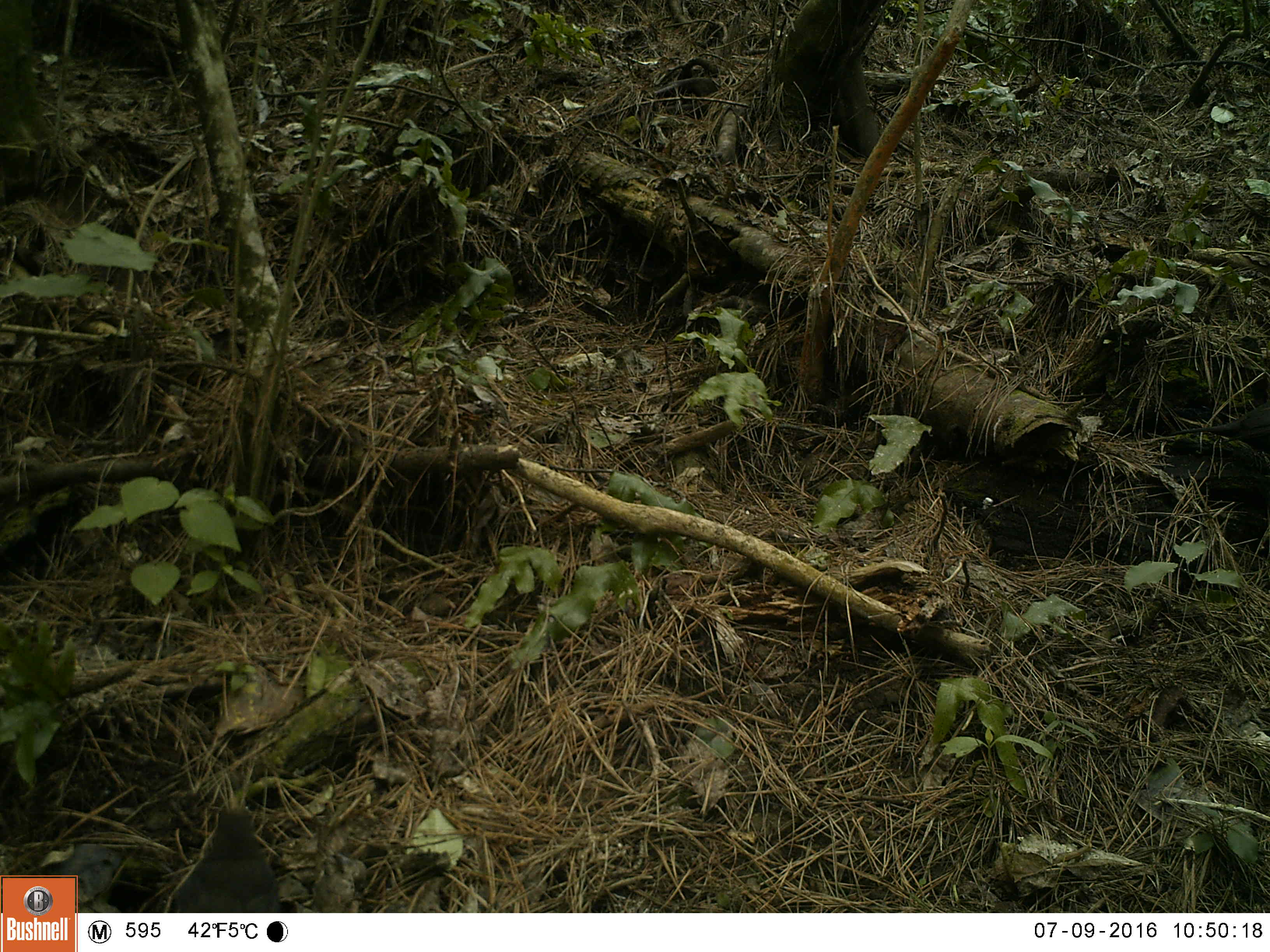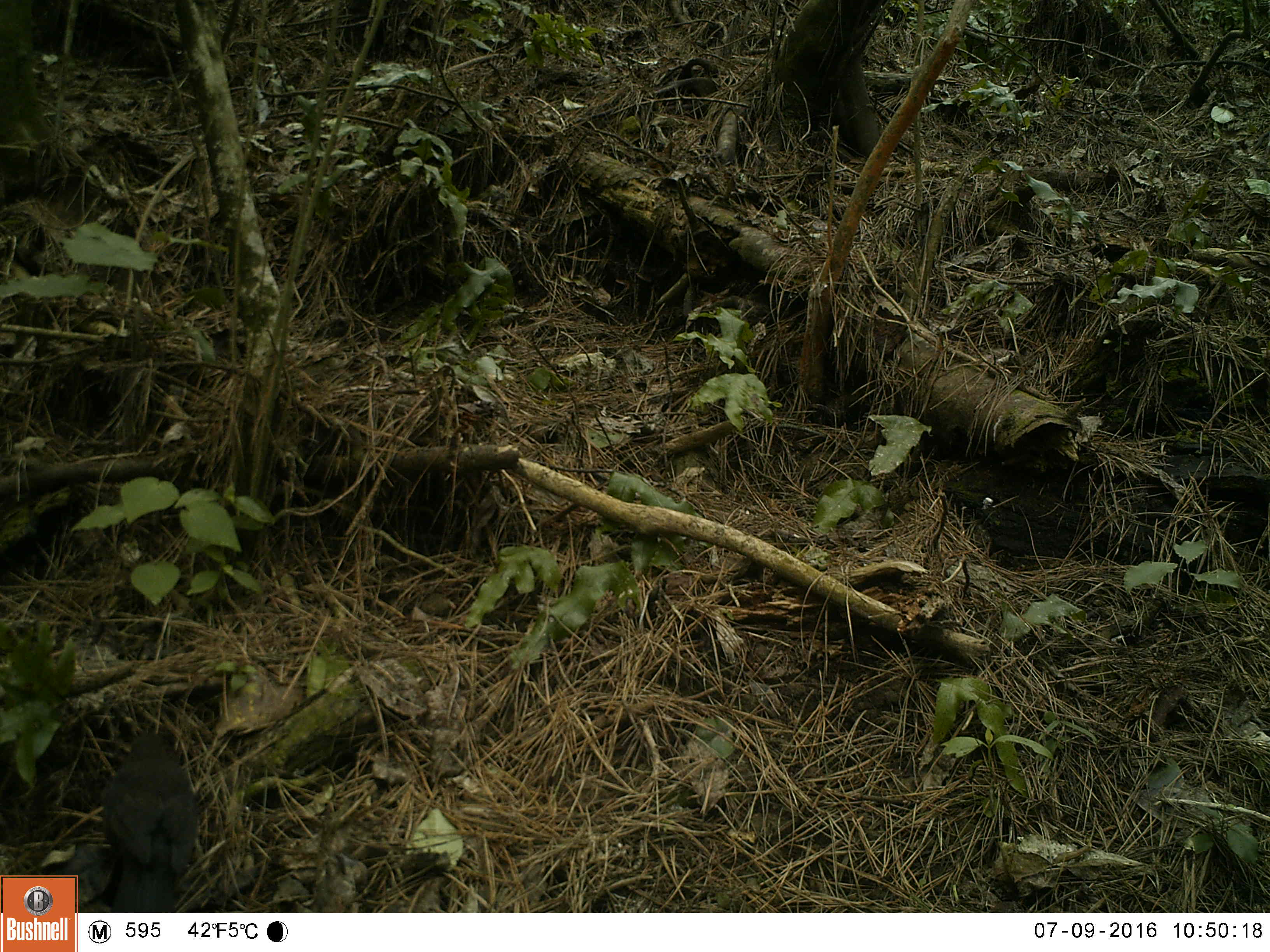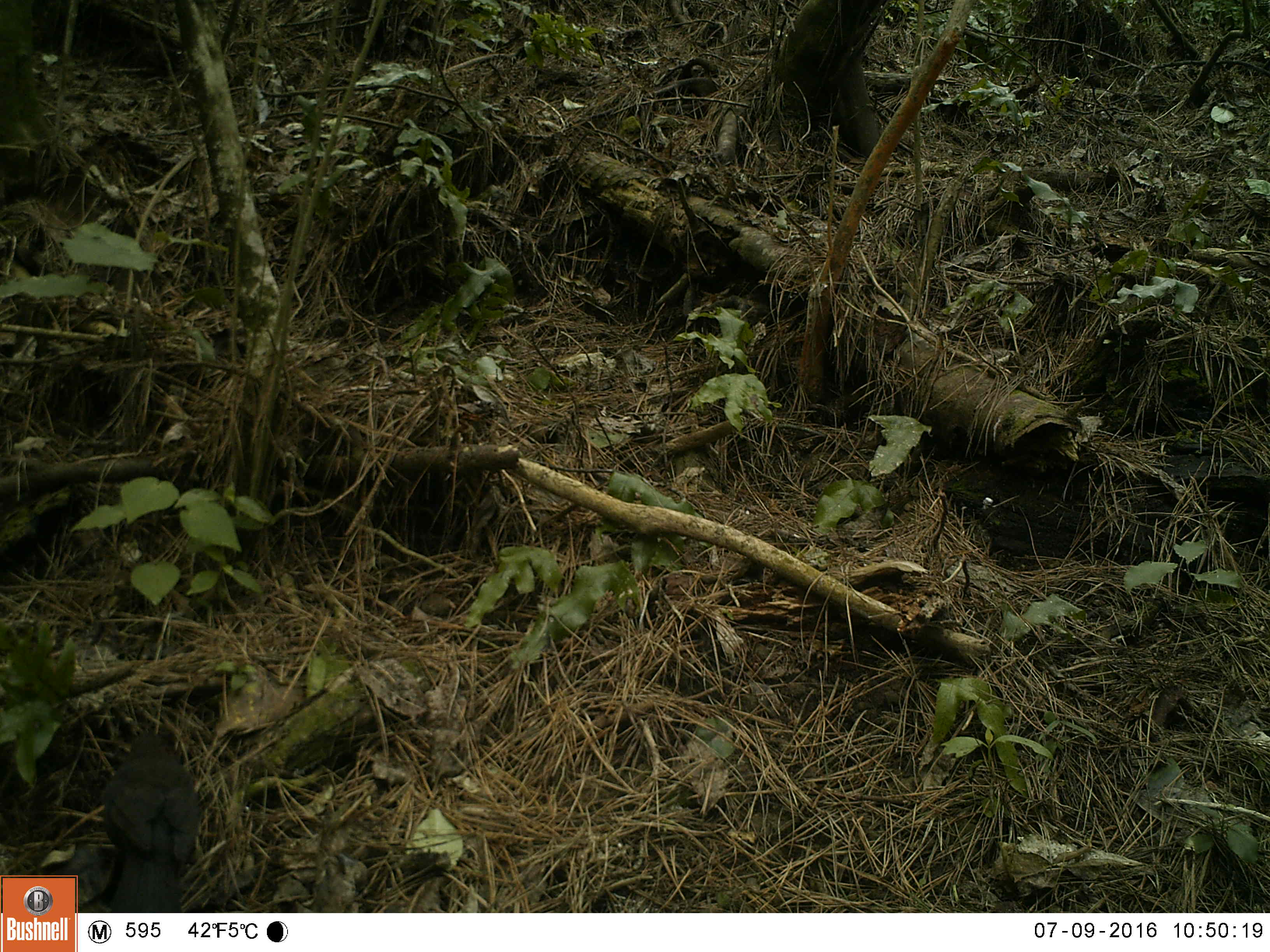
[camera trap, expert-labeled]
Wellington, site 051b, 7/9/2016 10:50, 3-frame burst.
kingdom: Animalia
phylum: Chordata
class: Aves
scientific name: Aves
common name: bird